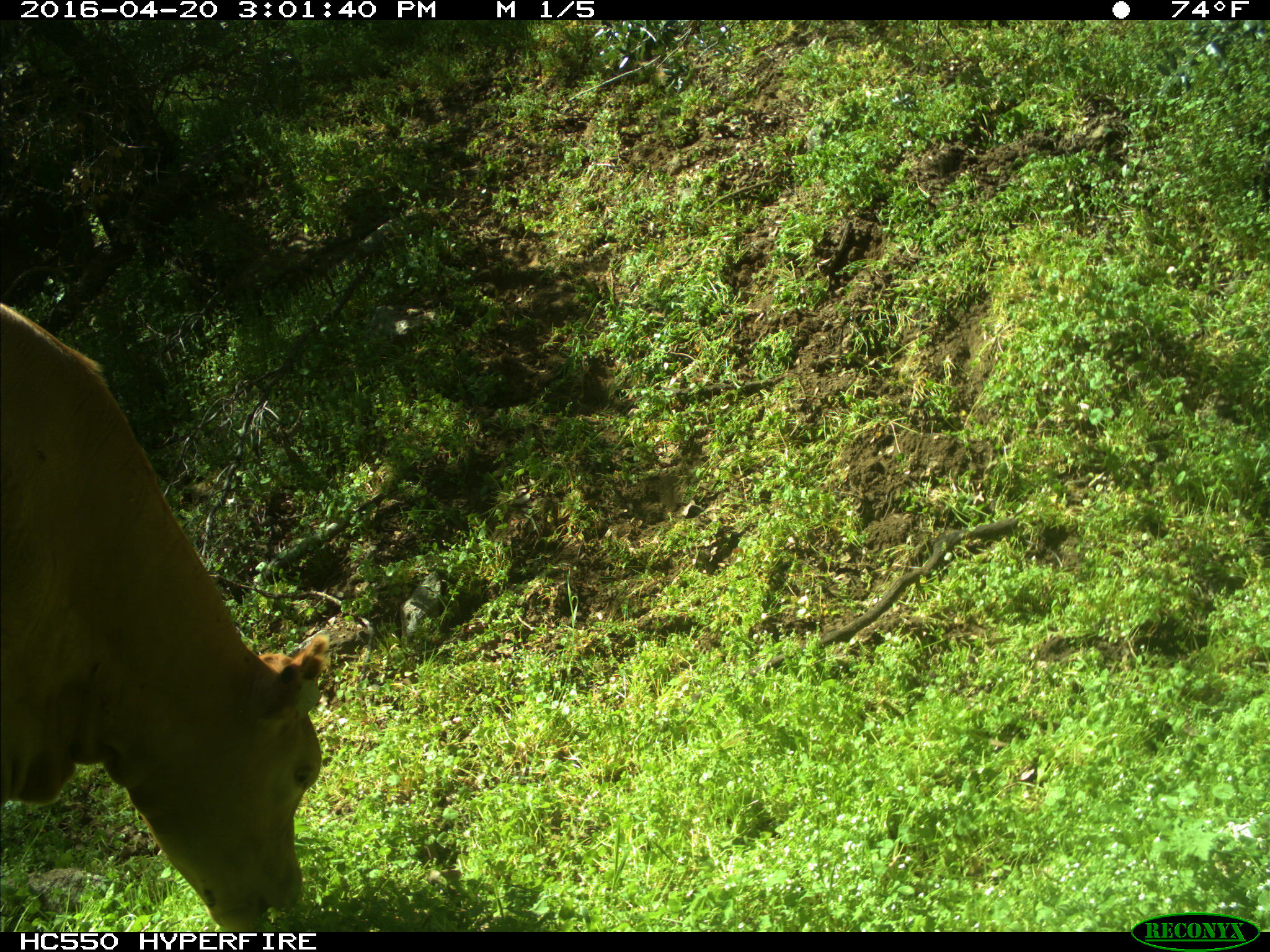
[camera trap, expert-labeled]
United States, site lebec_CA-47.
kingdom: Animalia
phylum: Chordata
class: Mammalia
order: Artiodactyla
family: Bovidae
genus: Bos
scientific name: Bos taurus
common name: domestic cow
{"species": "Bos taurus (domestic cow)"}